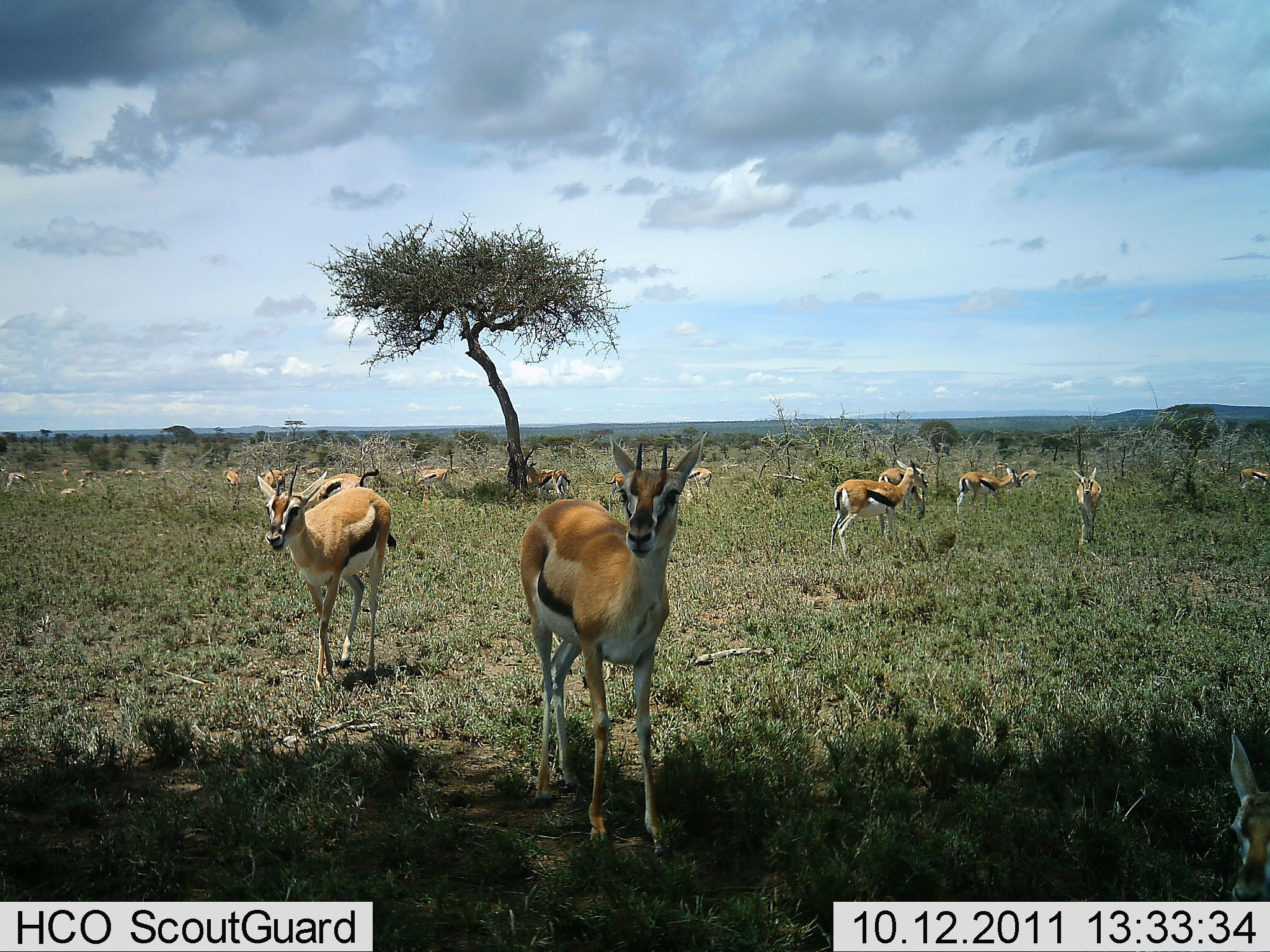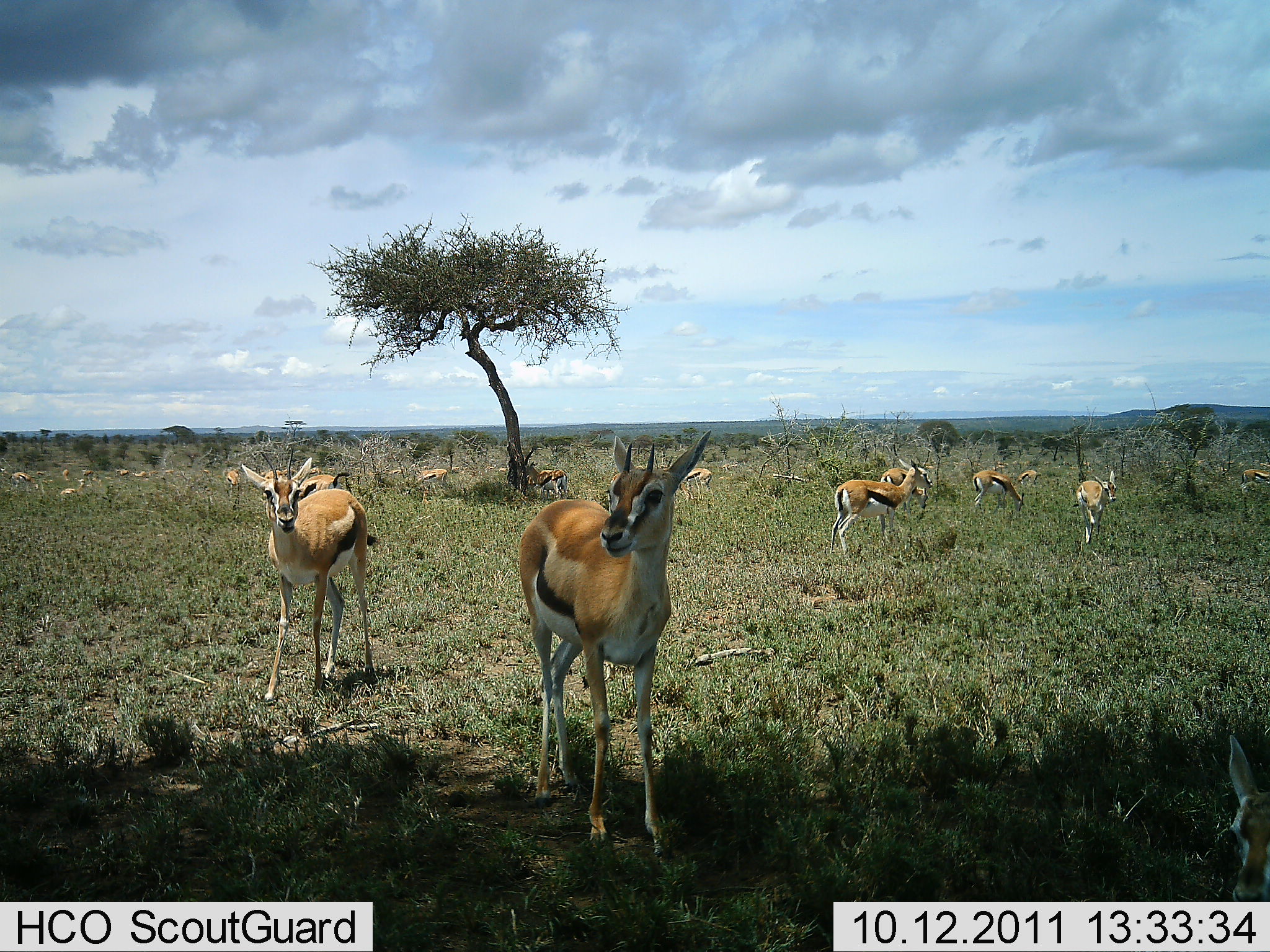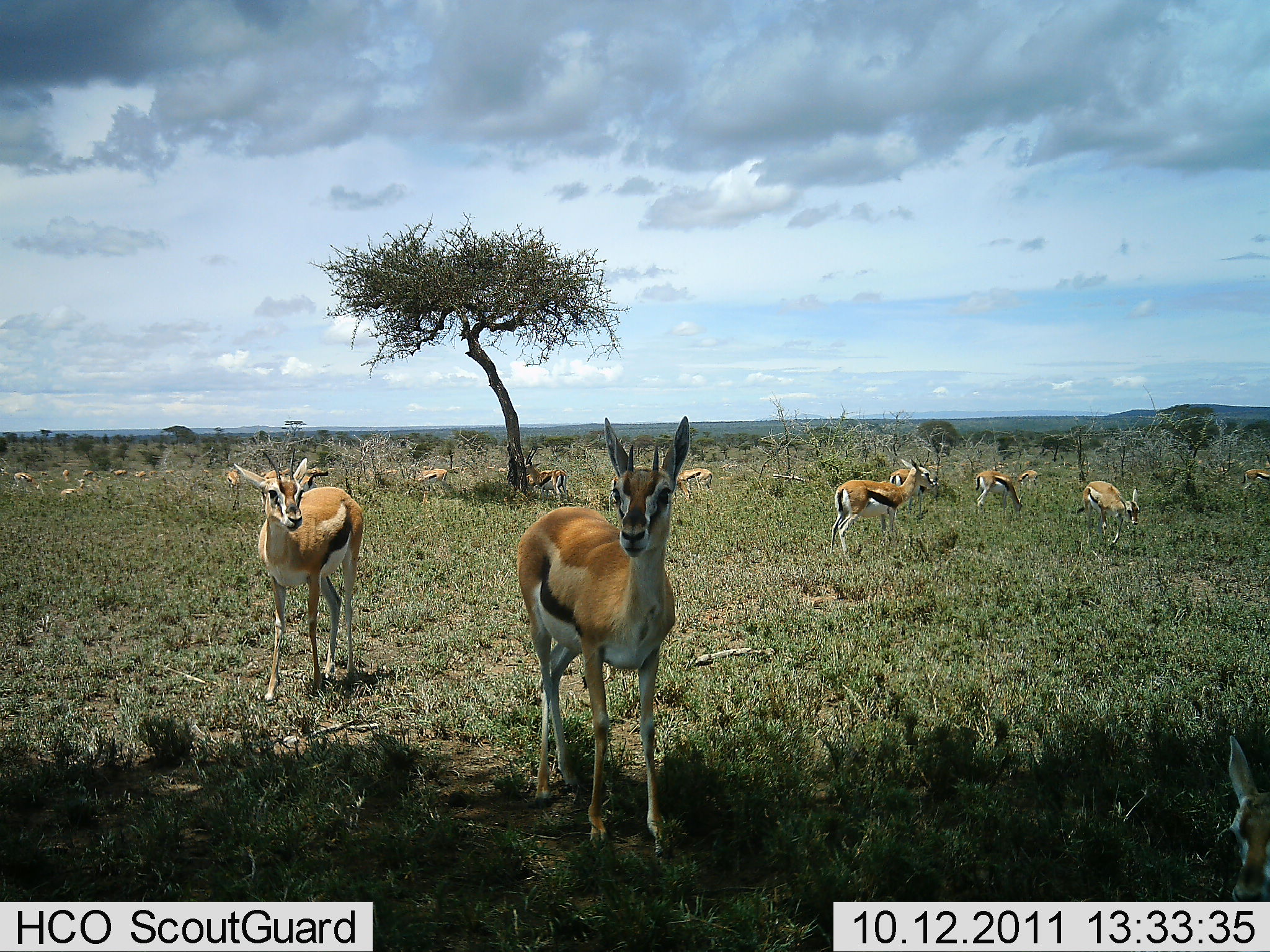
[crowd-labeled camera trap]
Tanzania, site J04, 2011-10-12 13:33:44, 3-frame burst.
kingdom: Animalia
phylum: Chordata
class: Mammalia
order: Artiodactyla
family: Bovidae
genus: Eudorcas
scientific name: Eudorcas thomsonii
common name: thomson's gazelle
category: gazellethomsons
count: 11-50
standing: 87%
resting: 7%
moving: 7%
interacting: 0%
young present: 7%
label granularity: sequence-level